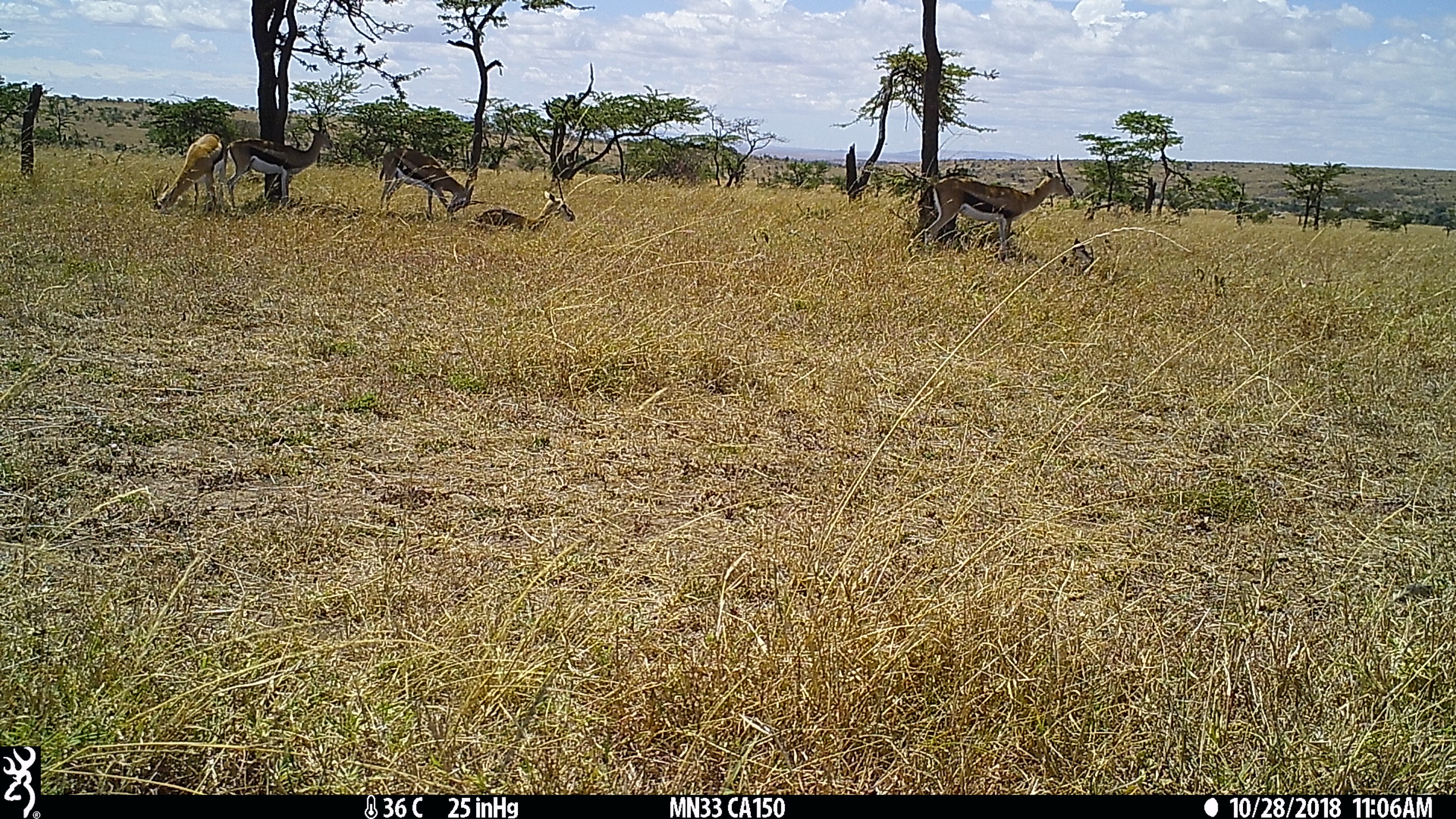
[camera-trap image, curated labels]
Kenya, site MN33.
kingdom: Animalia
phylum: Chordata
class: Mammalia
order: Artiodactyla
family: Bovidae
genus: Eudorcas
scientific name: Eudorcas thomsonii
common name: thomon's gazelle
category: gazelle thomsons